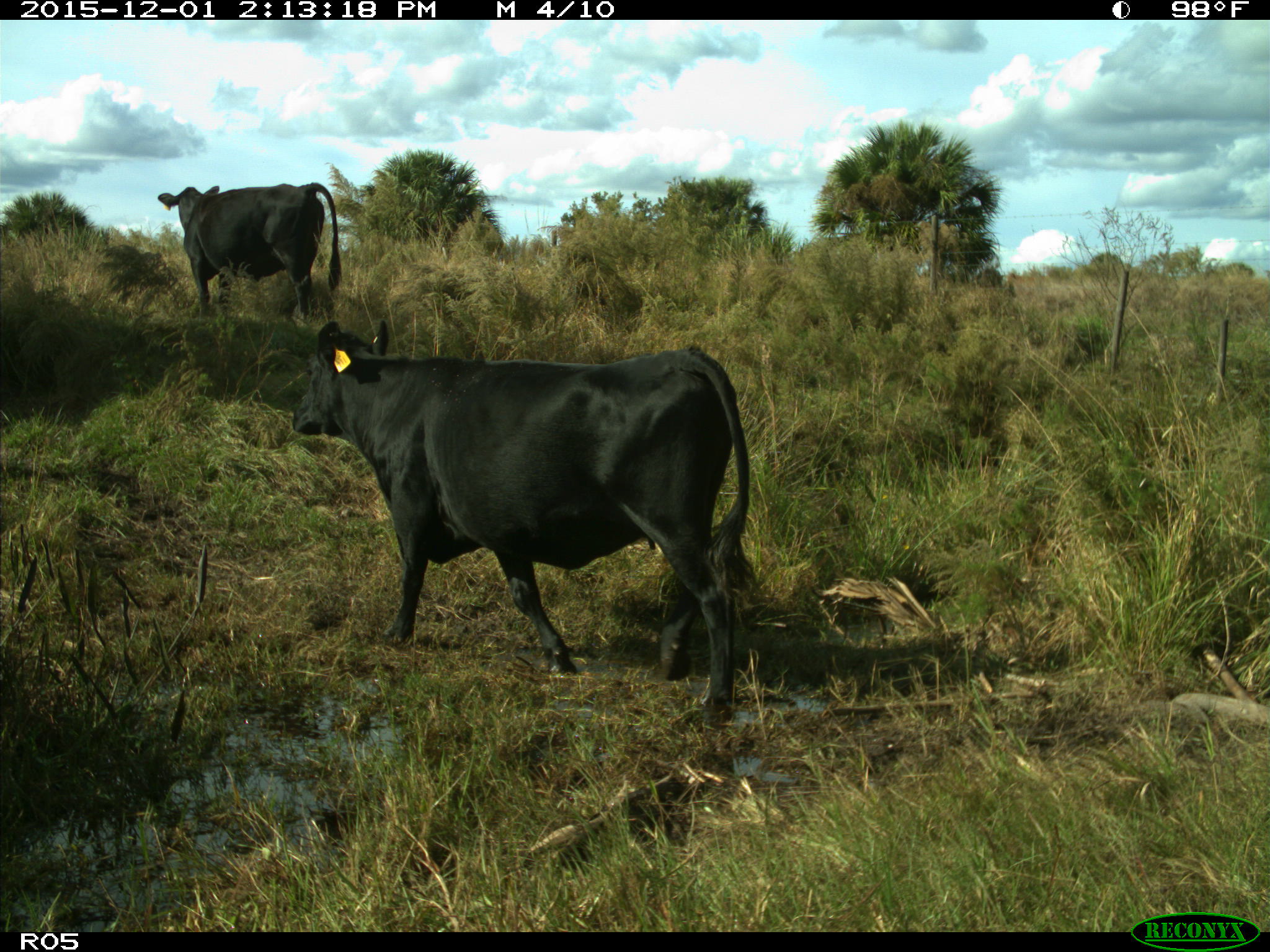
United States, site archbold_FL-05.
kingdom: Animalia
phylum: Chordata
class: Mammalia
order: Artiodactyla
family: Bovidae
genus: Bos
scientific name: Bos taurus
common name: domestic cow